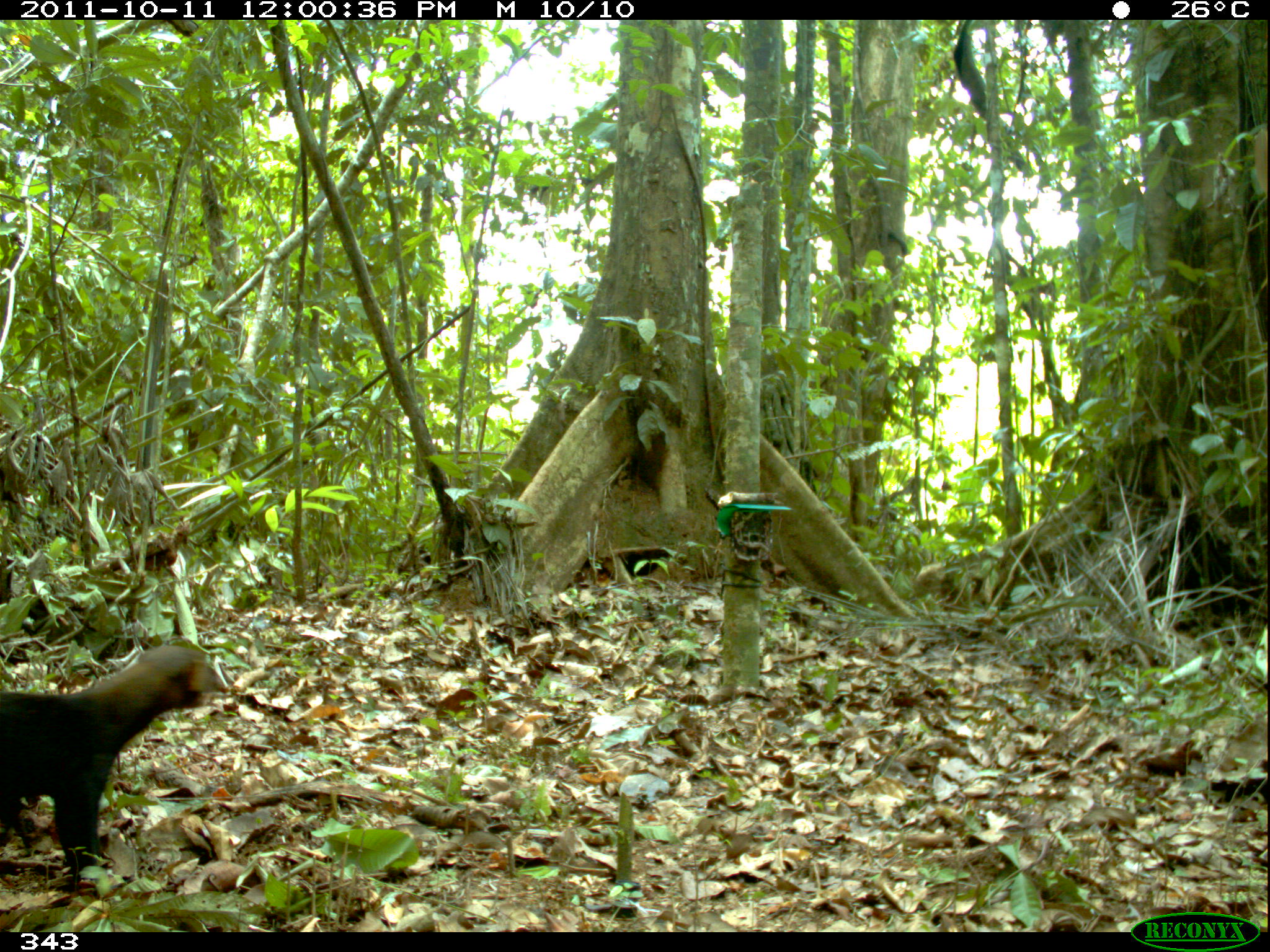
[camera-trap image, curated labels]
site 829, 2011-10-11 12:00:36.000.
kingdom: Animalia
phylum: Chordata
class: Mammalia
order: Carnivora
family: Mustelidae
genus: Eira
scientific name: Eira barbara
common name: tayra